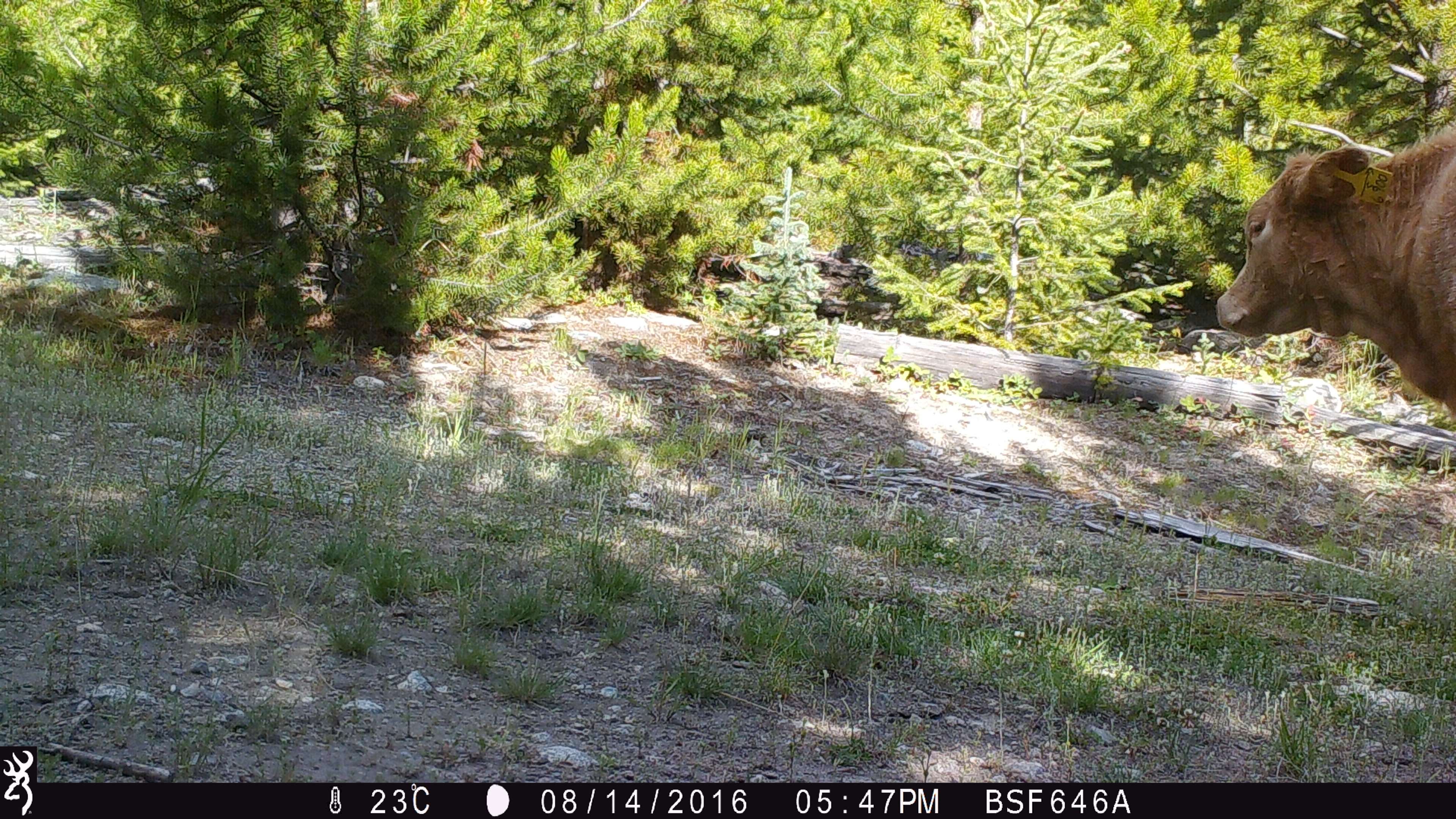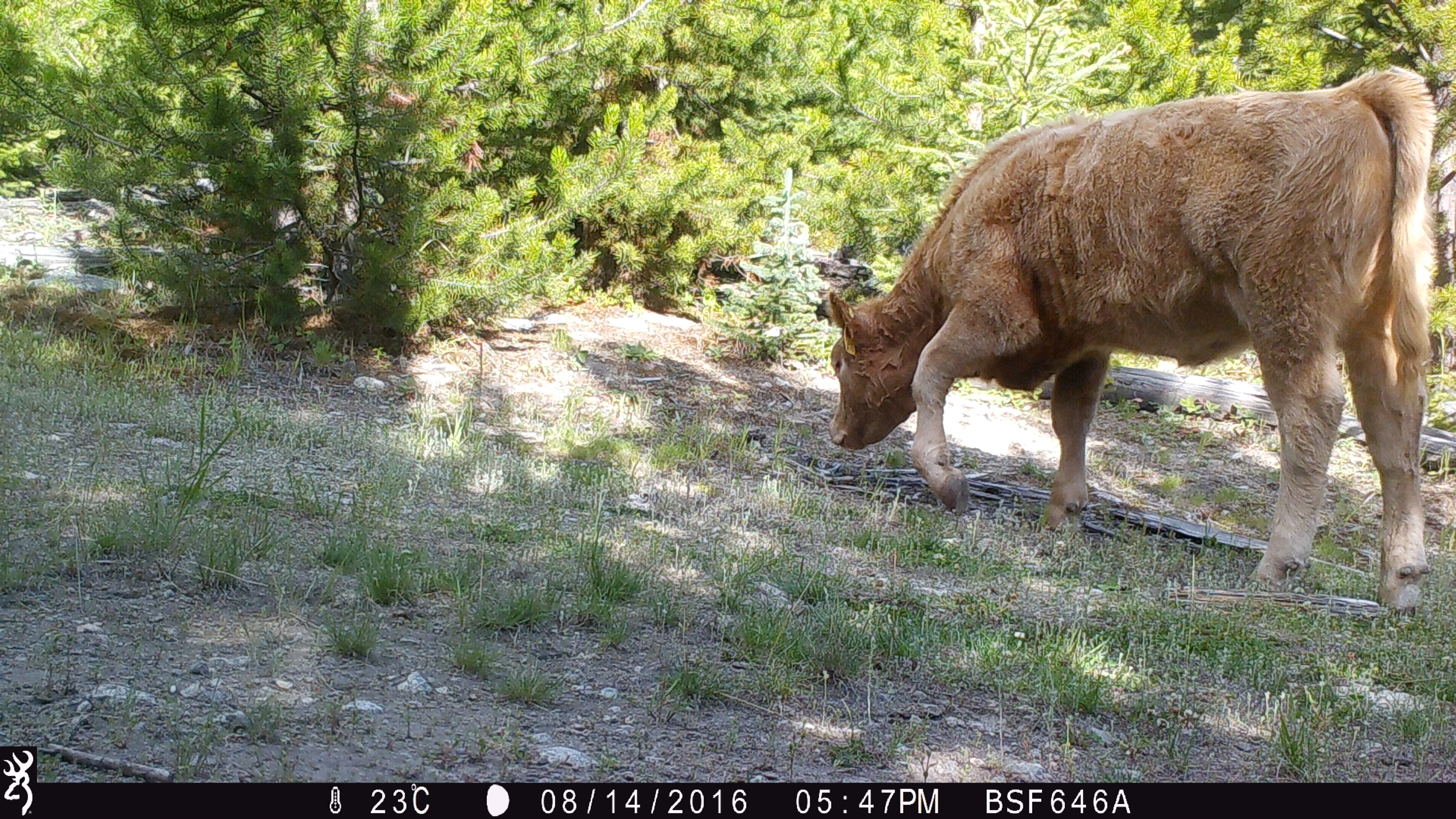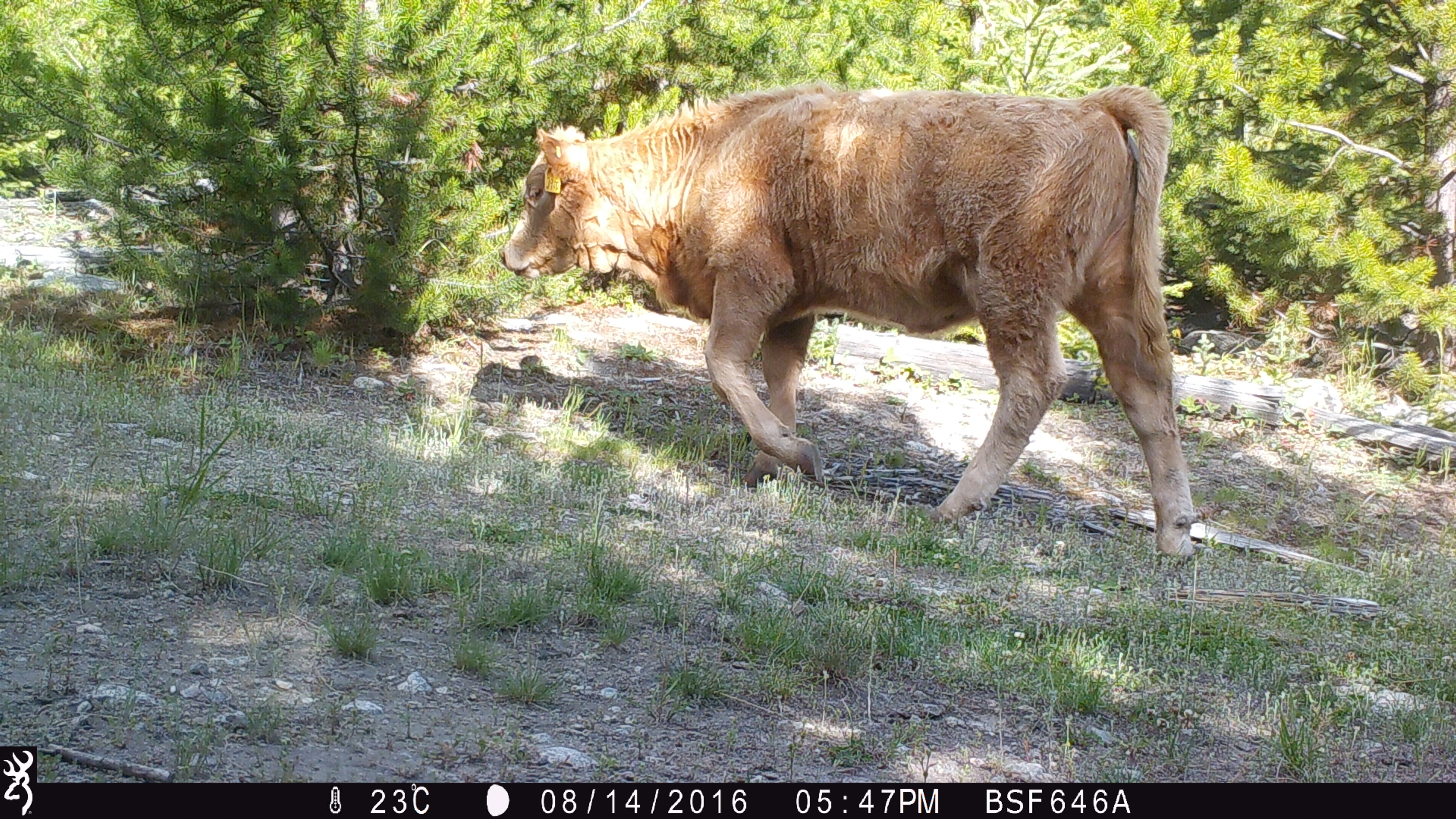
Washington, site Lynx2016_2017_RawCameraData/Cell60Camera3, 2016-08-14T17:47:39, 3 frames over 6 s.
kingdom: Animalia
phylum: Chordata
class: Mammalia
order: Artiodactyla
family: Bovidae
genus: Bos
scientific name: Bos taurus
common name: domestic cattle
Domestic cattle (Bos taurus). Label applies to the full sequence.